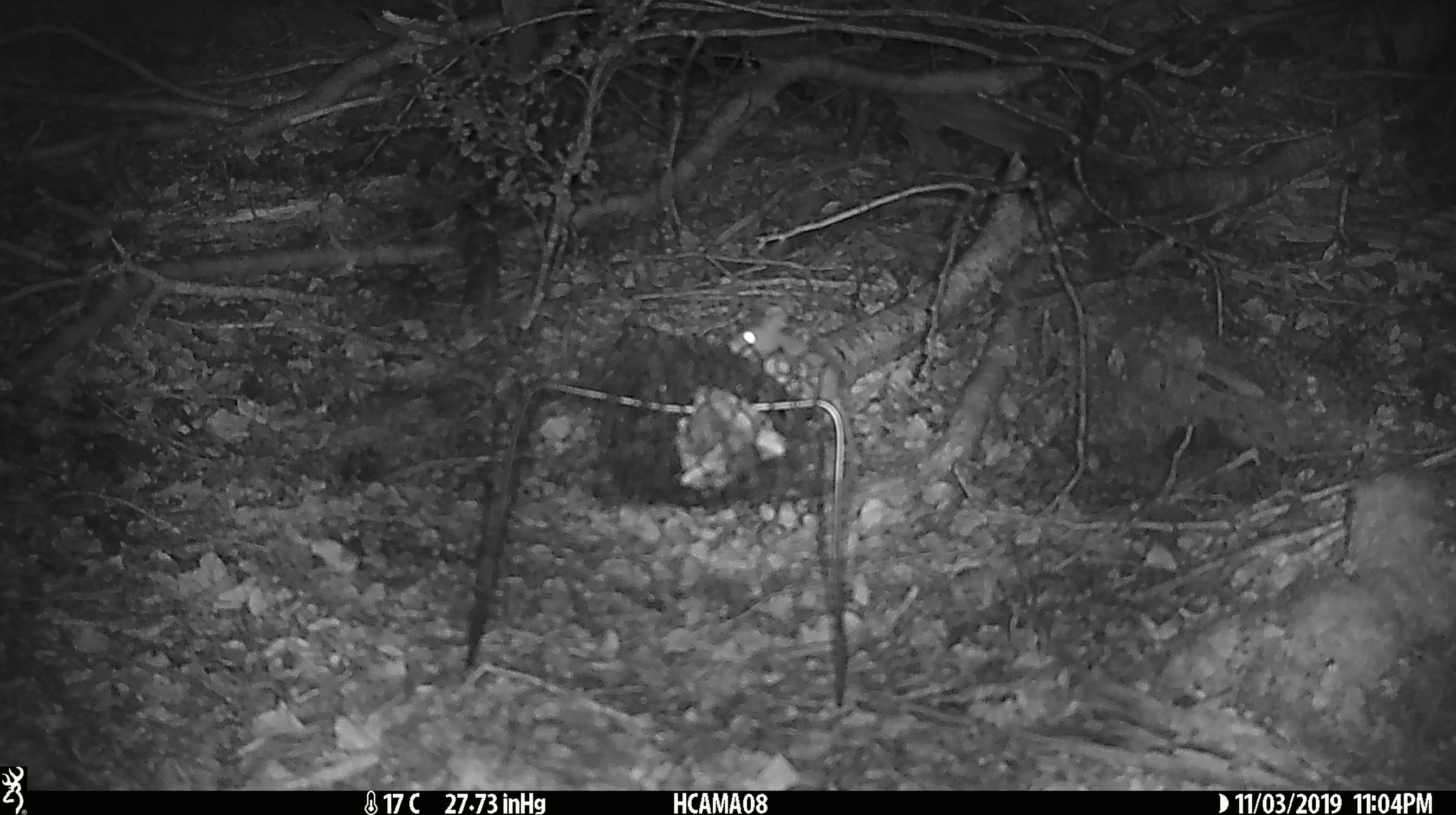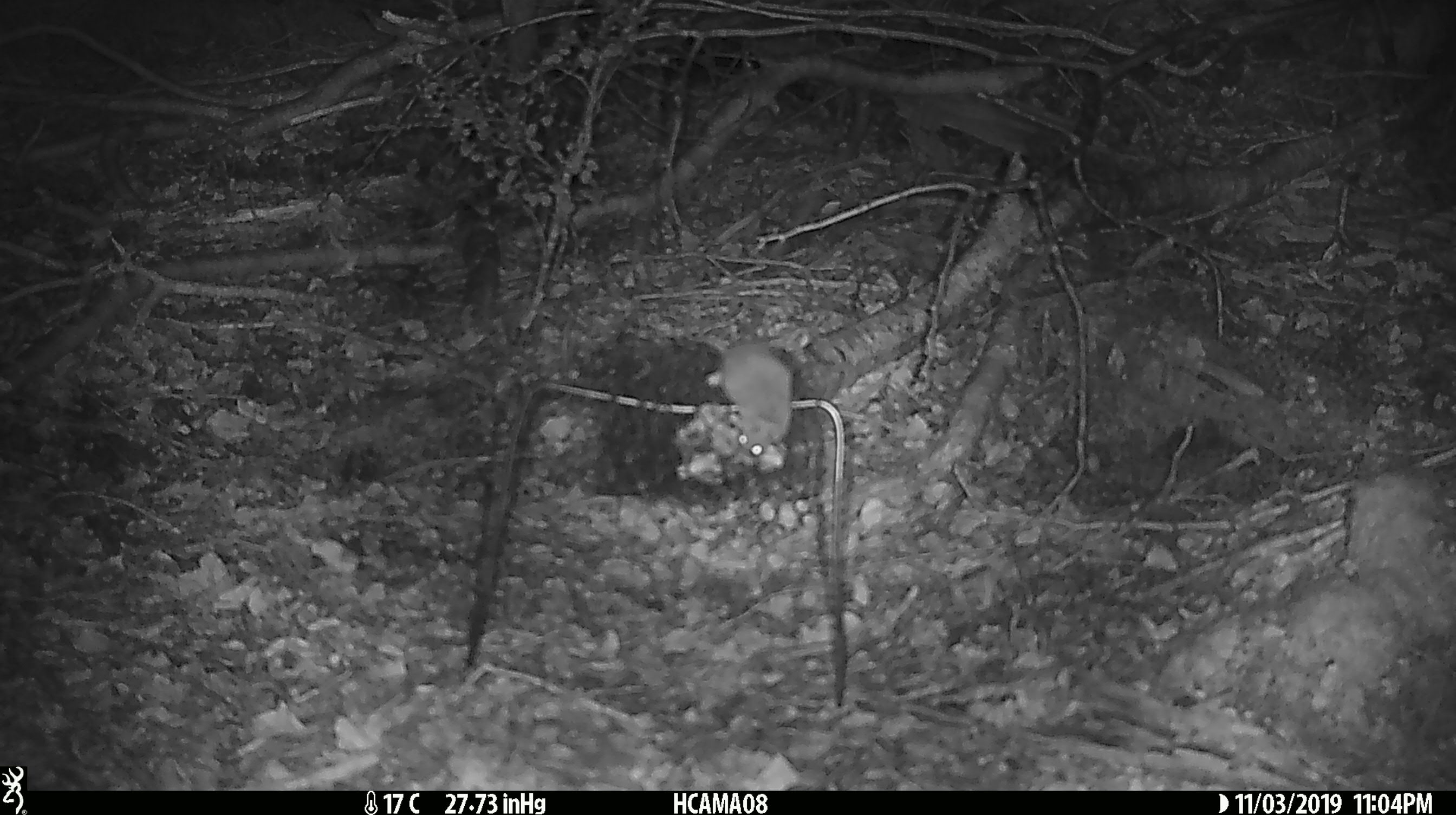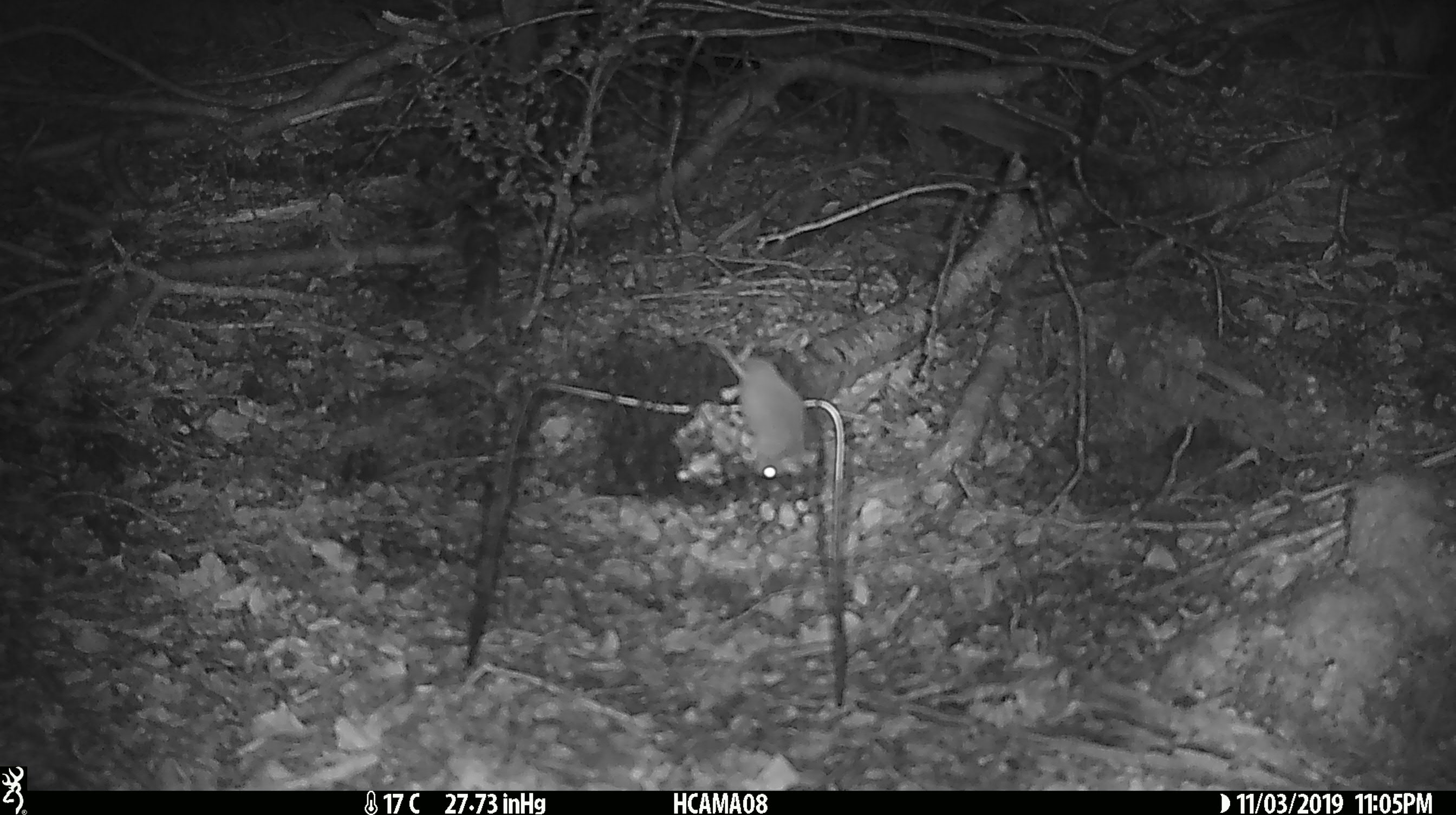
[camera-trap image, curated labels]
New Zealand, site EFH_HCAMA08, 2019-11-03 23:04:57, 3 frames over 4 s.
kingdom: Animalia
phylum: Chordata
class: Mammalia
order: Rodentia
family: Muridae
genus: Mus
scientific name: Mus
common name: mouse